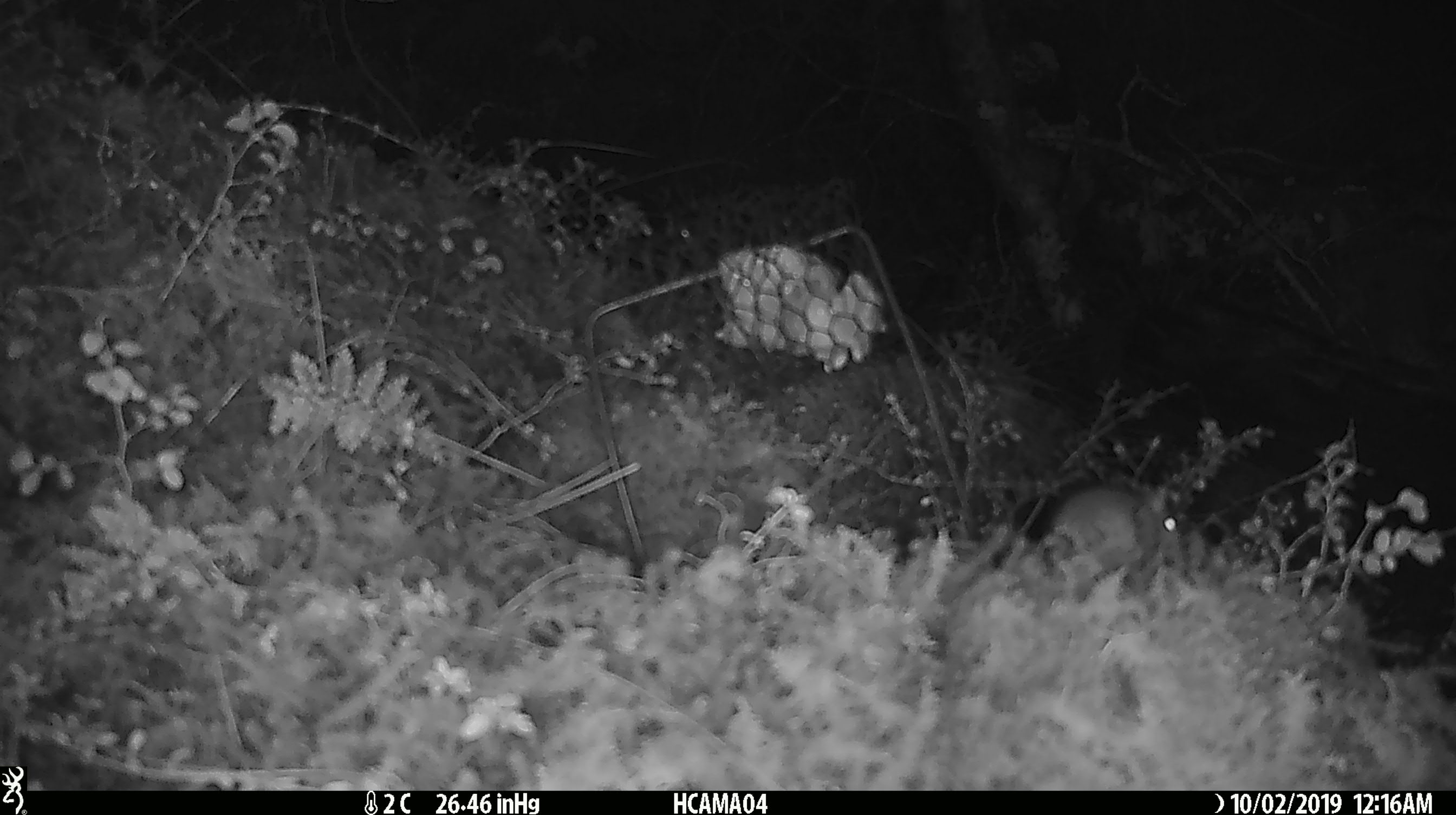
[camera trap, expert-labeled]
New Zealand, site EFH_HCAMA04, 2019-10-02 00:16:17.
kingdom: Animalia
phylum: Chordata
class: Mammalia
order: Rodentia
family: Muridae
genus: Mus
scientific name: Mus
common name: mouse